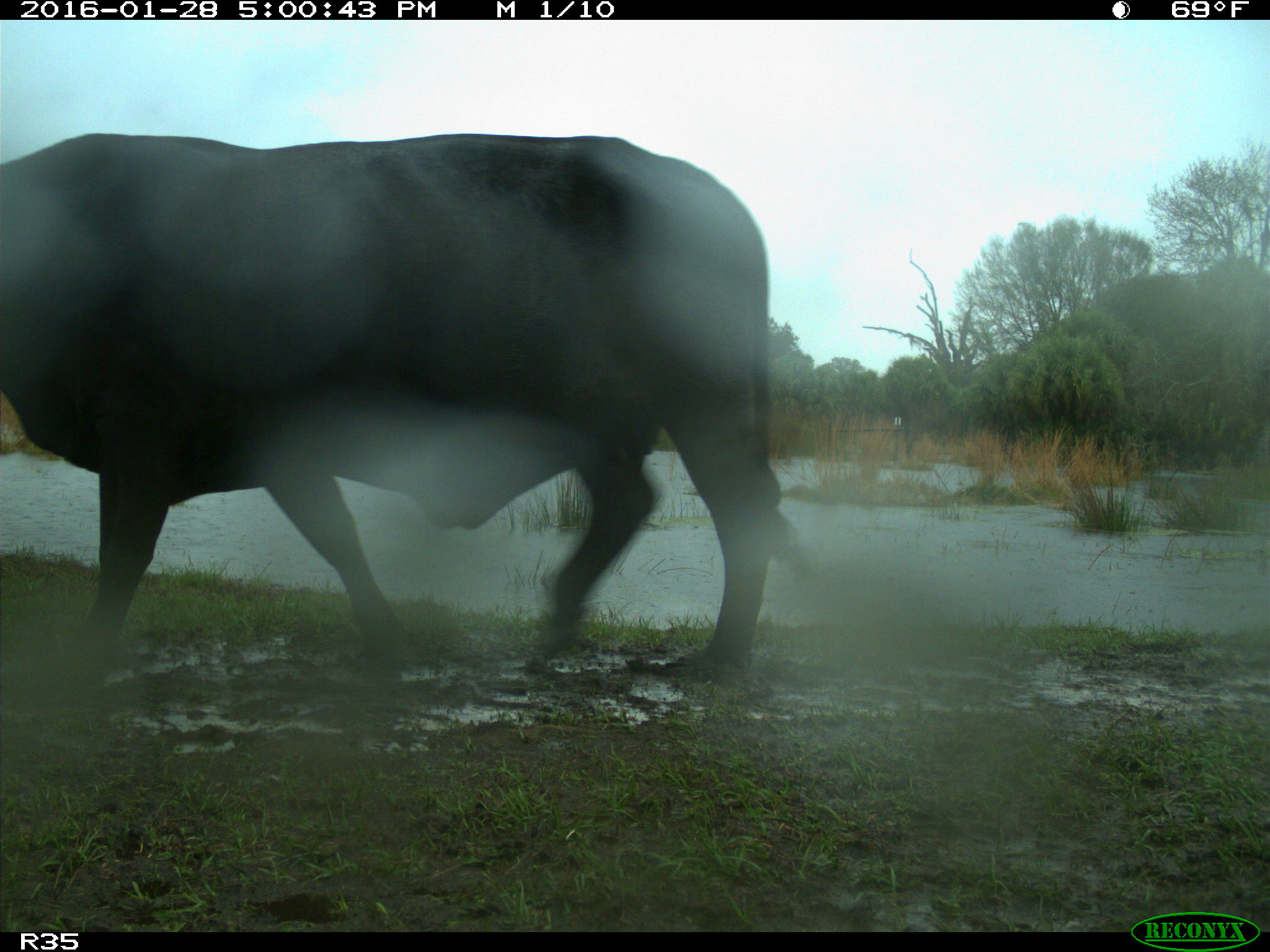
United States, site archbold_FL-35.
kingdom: Animalia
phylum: Chordata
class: Mammalia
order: Artiodactyla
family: Bovidae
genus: Bos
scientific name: Bos taurus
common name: domestic cow